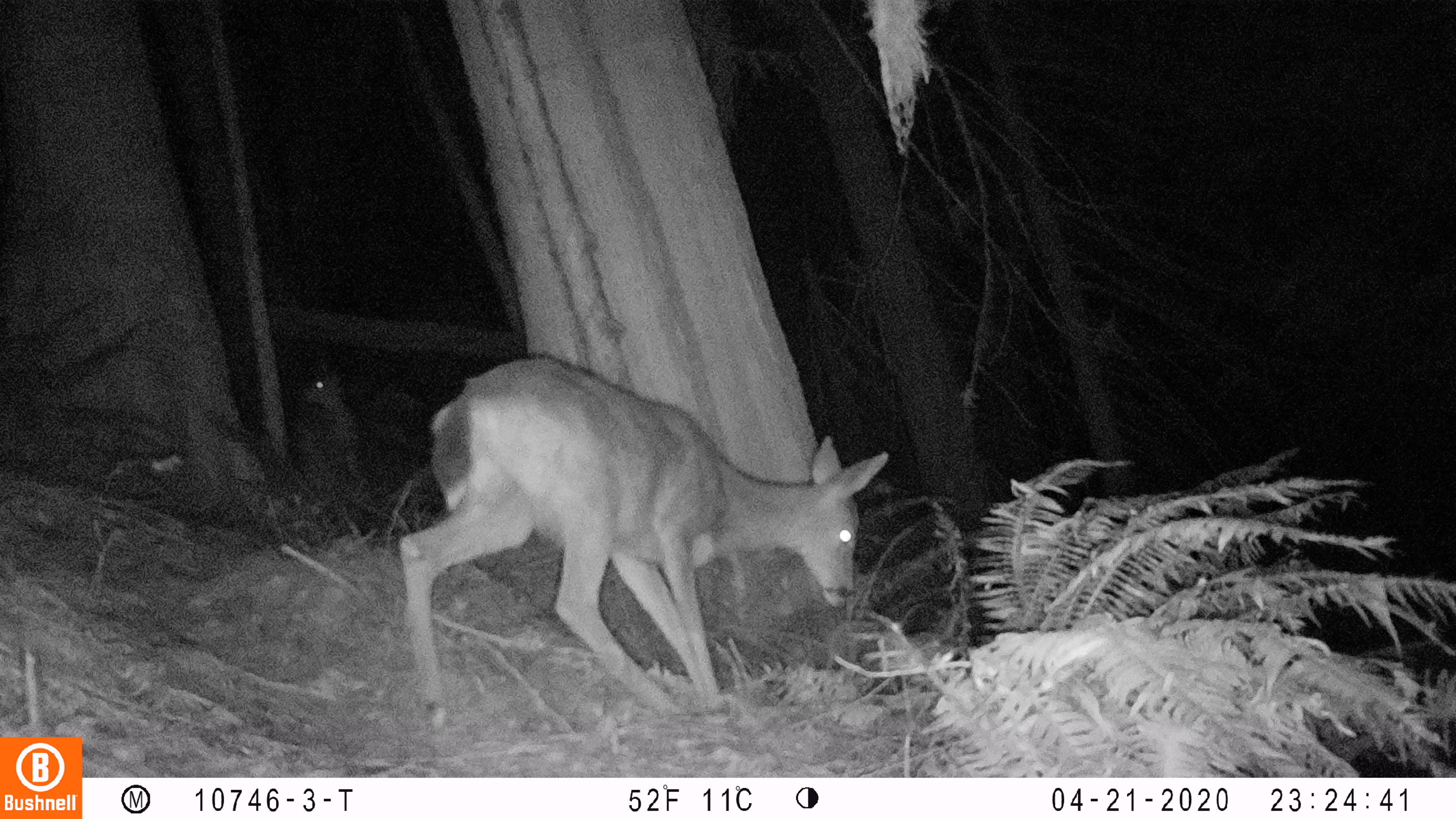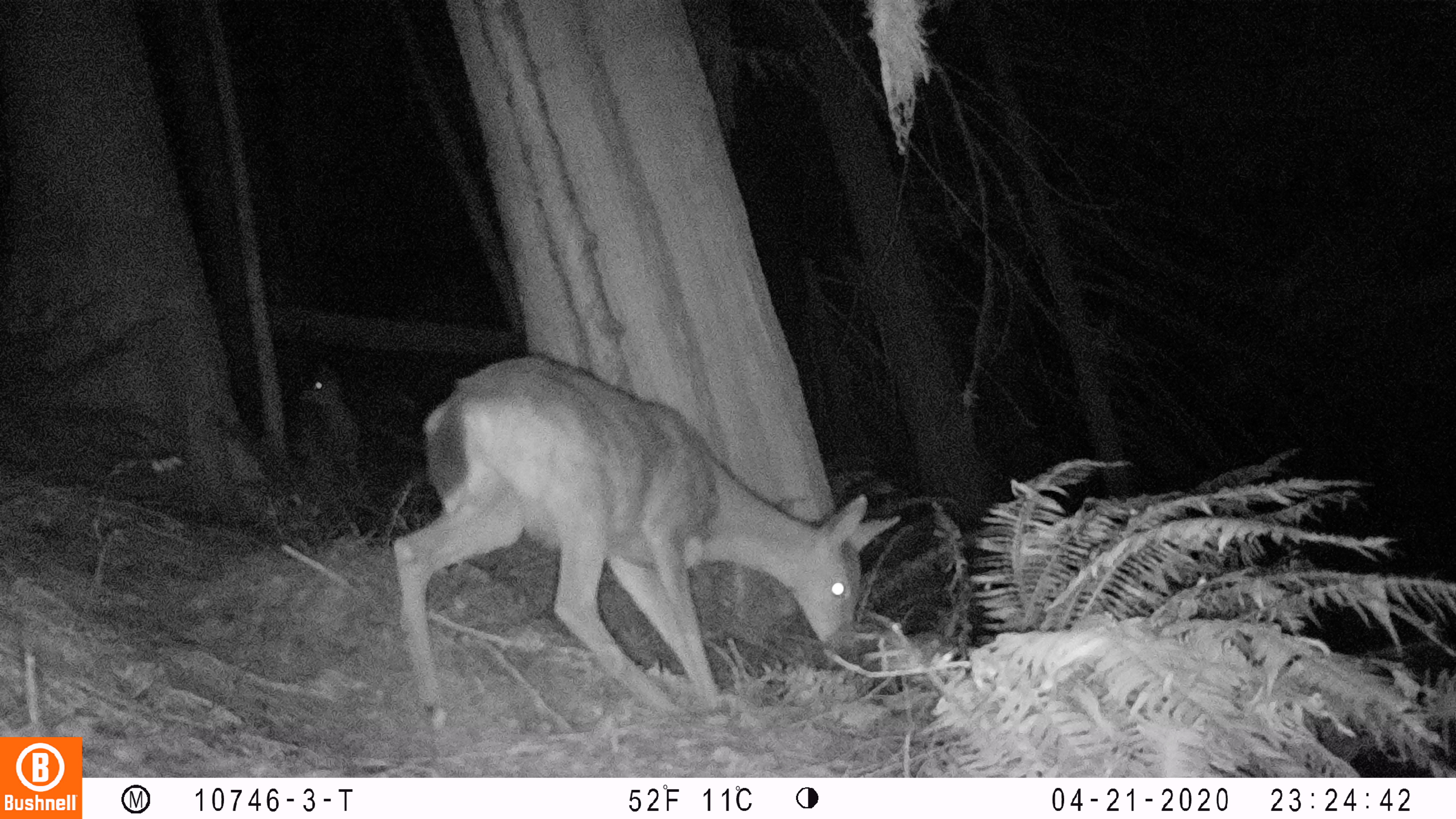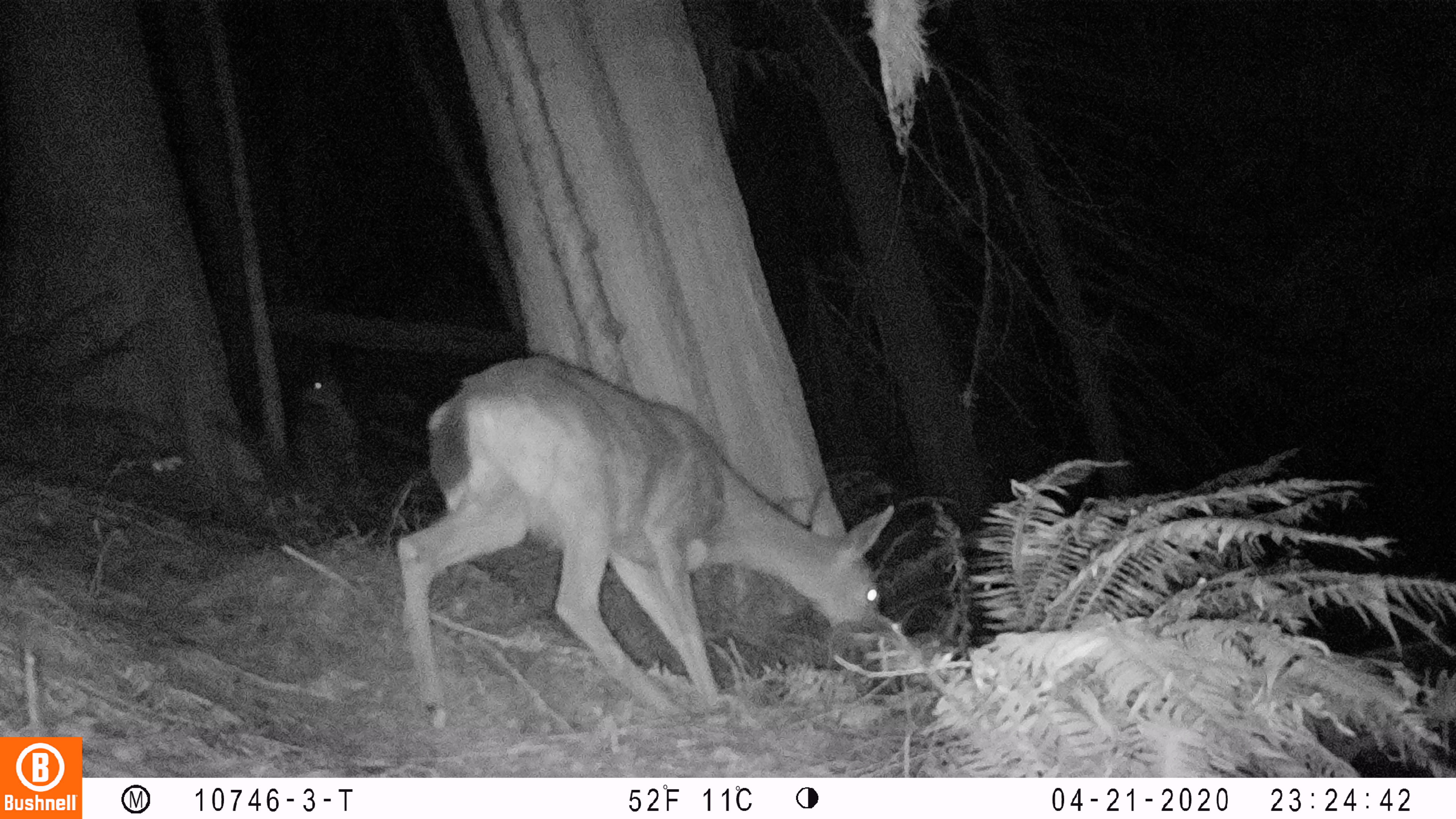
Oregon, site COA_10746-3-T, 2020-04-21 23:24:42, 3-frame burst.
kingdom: Animalia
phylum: Chordata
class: Mammalia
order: Artiodactyla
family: Cervidae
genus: Odocoileus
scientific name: Odocoileus hemionus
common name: black-tailed deer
Black-tailed deer (Odocoileus hemionus).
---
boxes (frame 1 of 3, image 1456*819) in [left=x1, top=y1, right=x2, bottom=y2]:
black-tailed deer: [left=395, top=346, right=893, bottom=736]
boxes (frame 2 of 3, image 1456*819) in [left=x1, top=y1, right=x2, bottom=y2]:
black-tailed deer: [left=389, top=344, right=905, bottom=734]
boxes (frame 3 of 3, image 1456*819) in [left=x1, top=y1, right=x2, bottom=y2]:
black-tailed deer: [left=395, top=349, right=901, bottom=730]